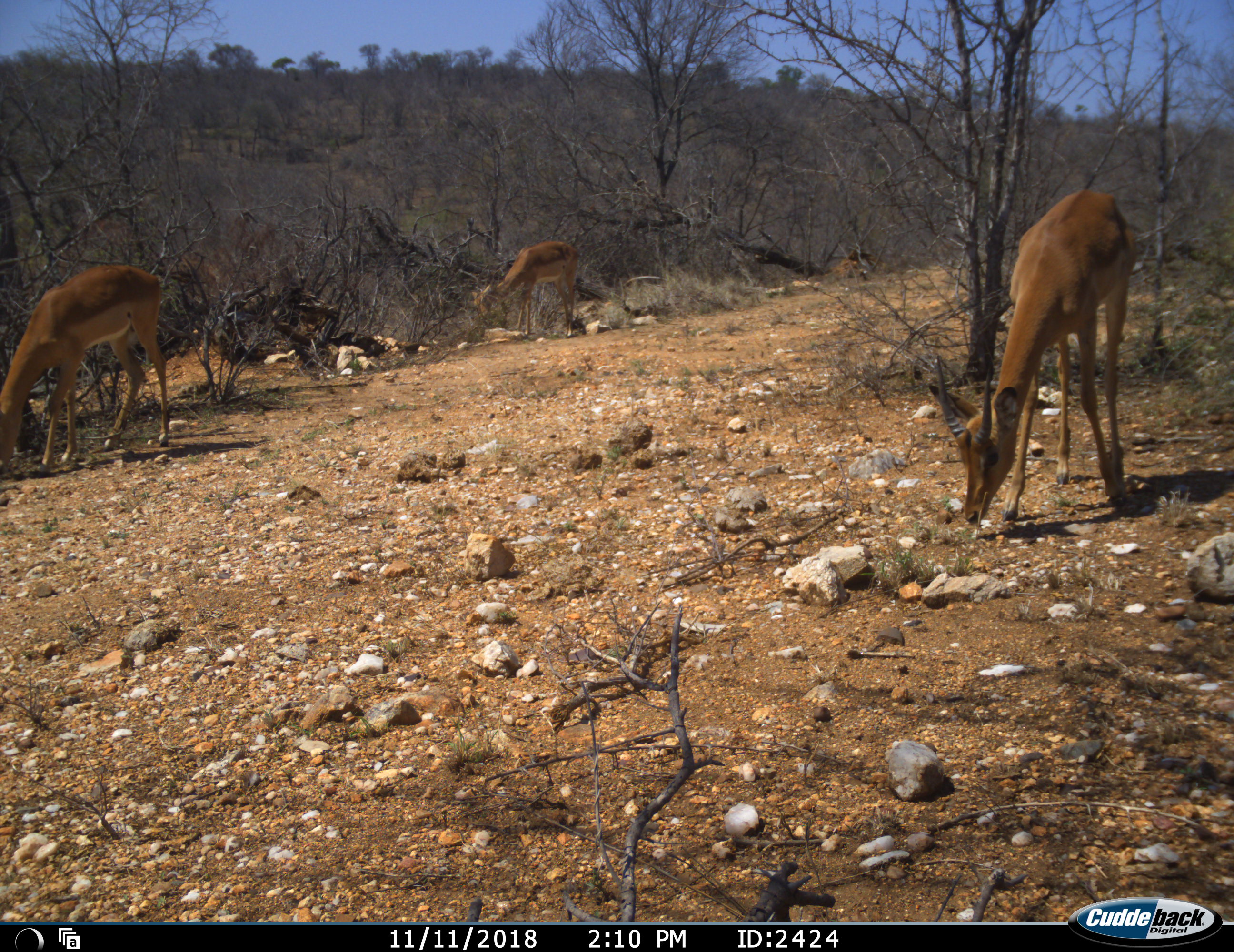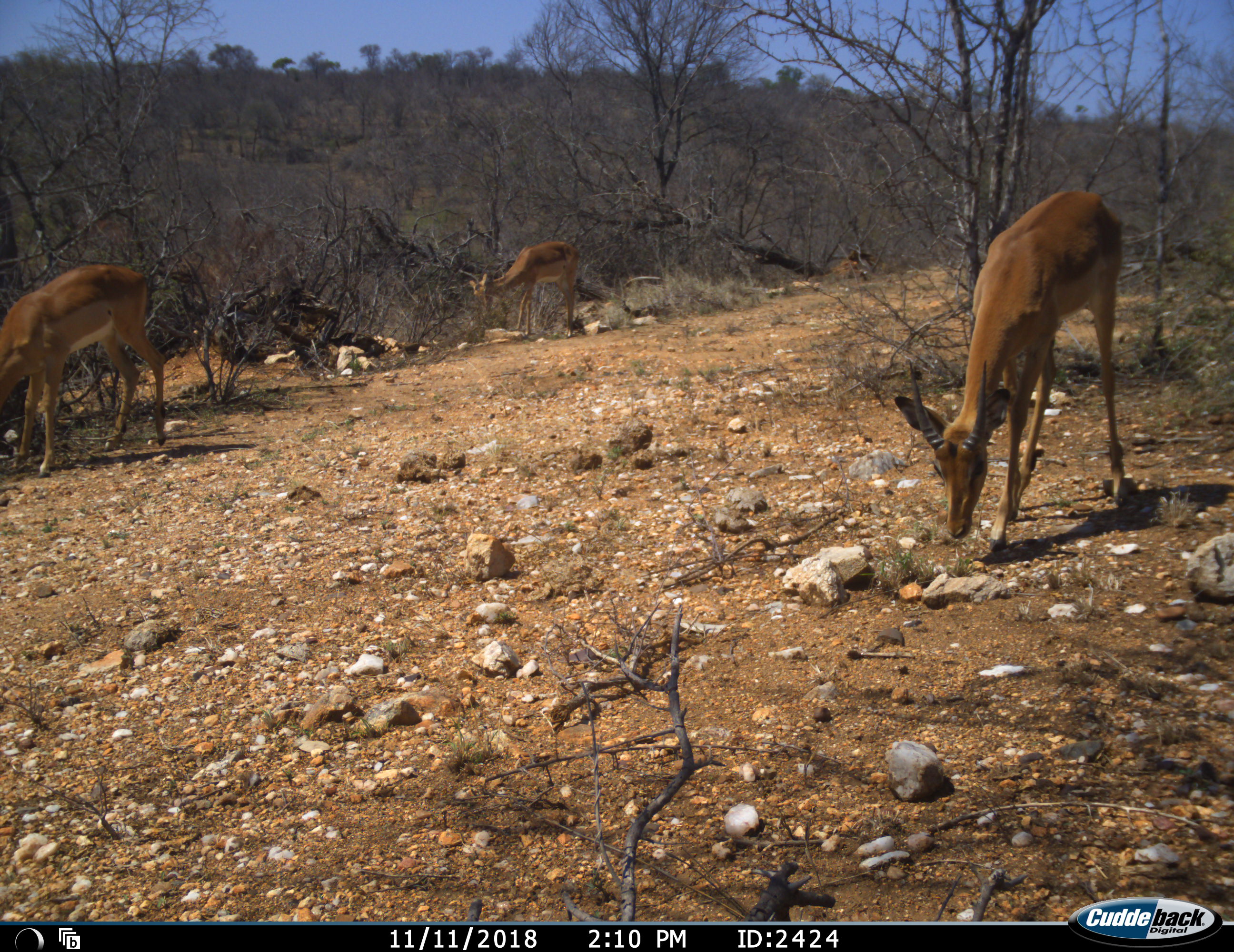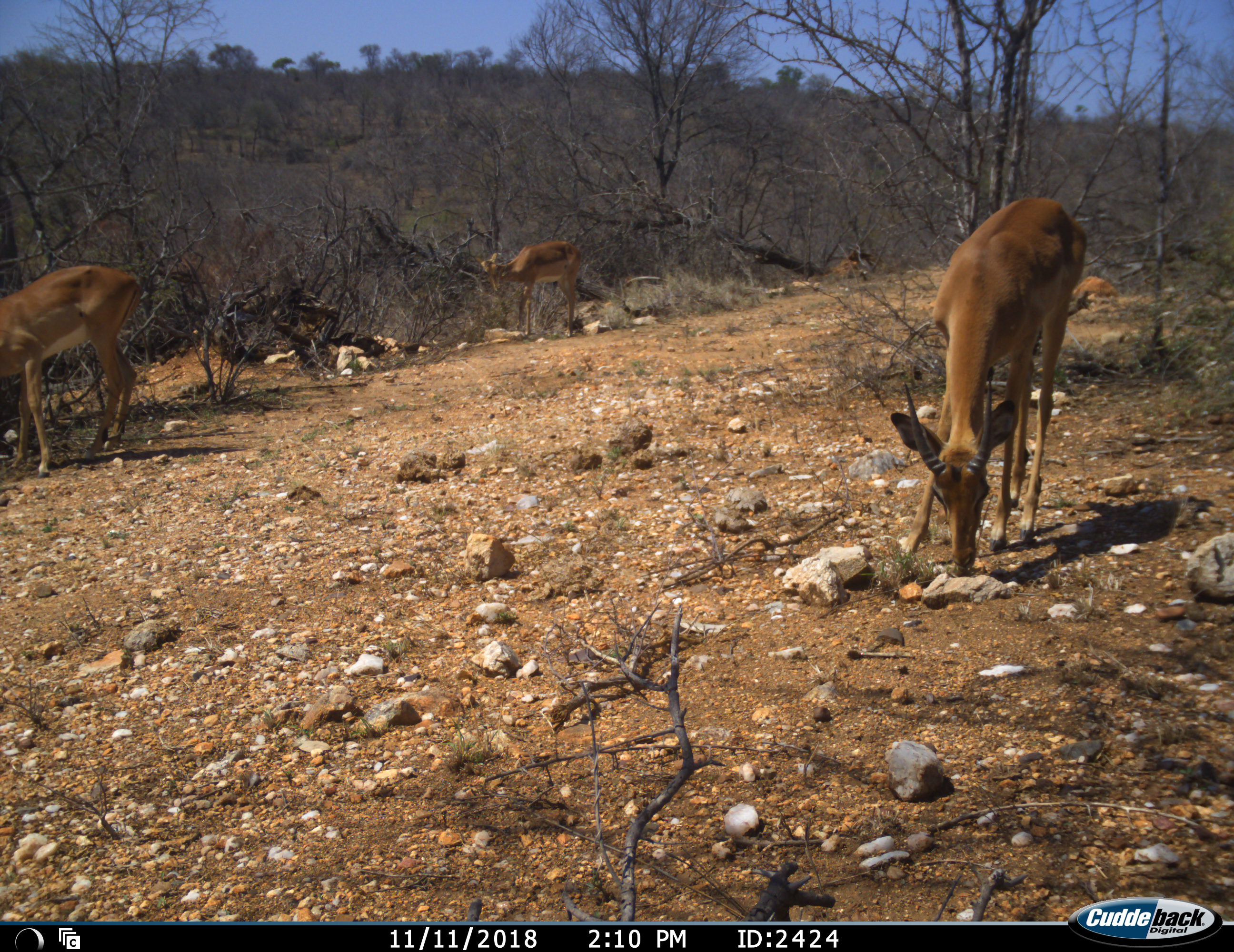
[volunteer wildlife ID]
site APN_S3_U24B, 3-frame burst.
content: unidentified animal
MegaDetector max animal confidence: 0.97